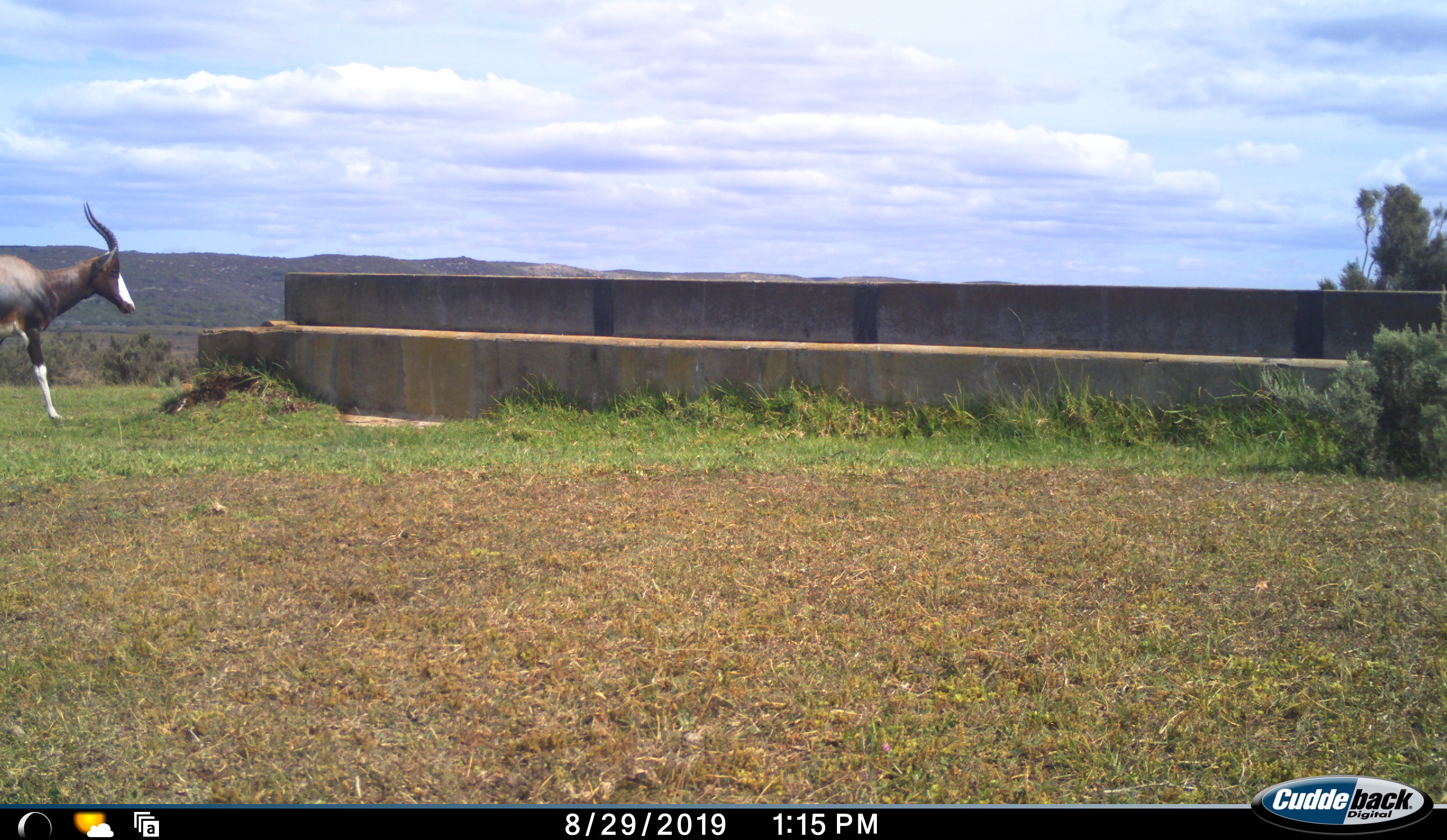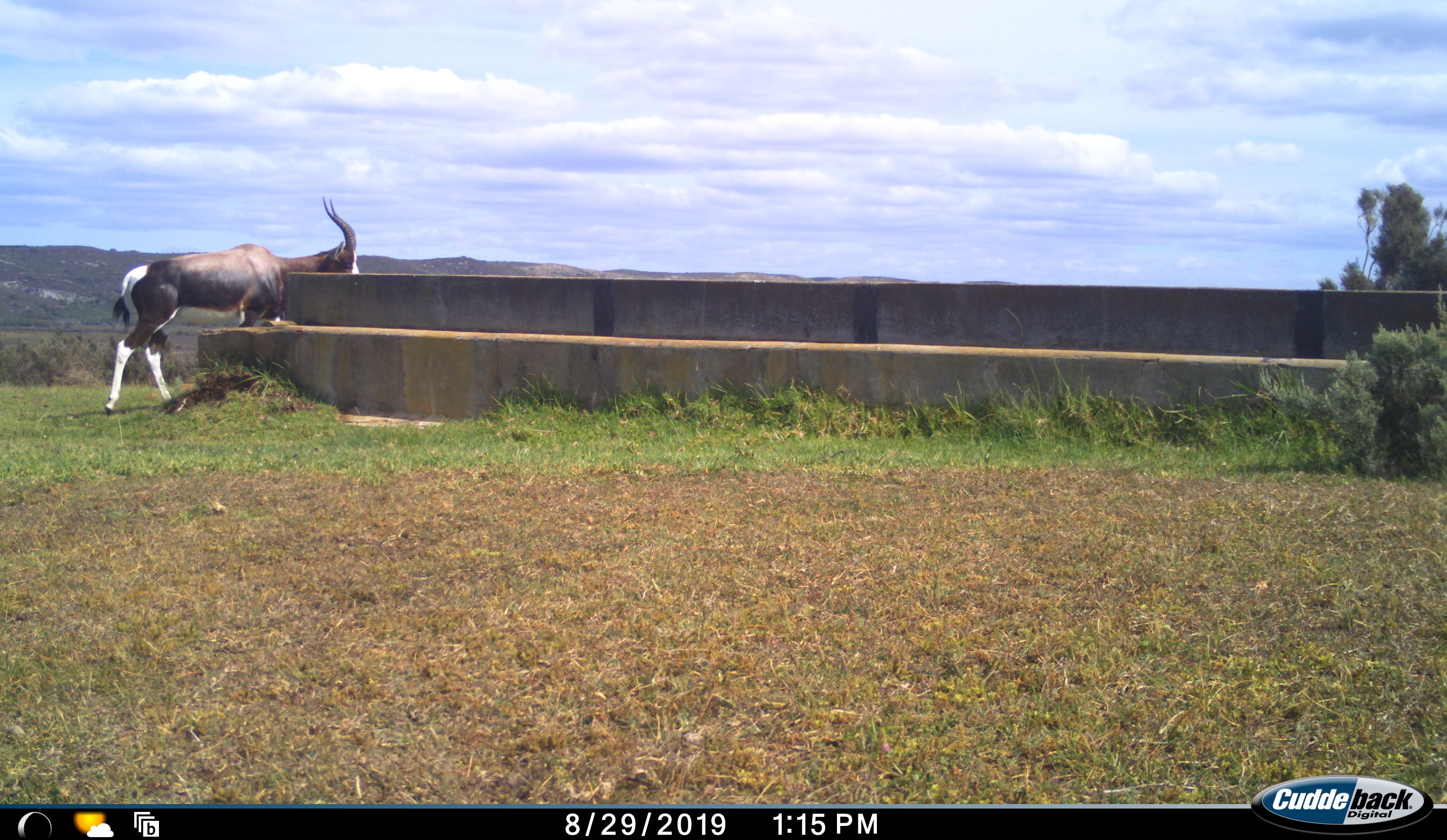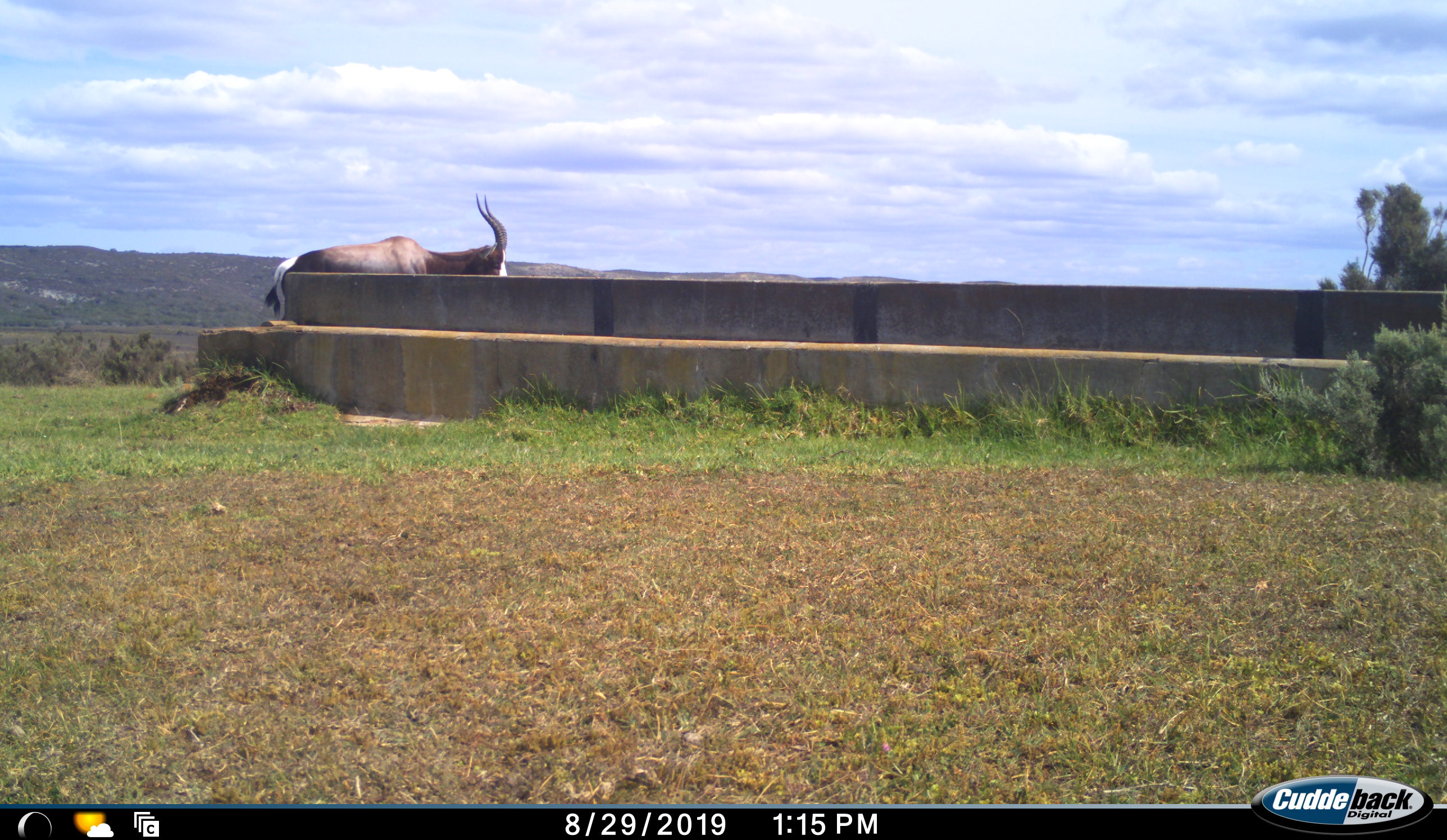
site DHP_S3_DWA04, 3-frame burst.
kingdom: Animalia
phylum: Chordata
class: Mammalia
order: Artiodactyla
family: Bovidae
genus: Damaliscus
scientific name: Damaliscus pygargus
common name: bontebok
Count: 1.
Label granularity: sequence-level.